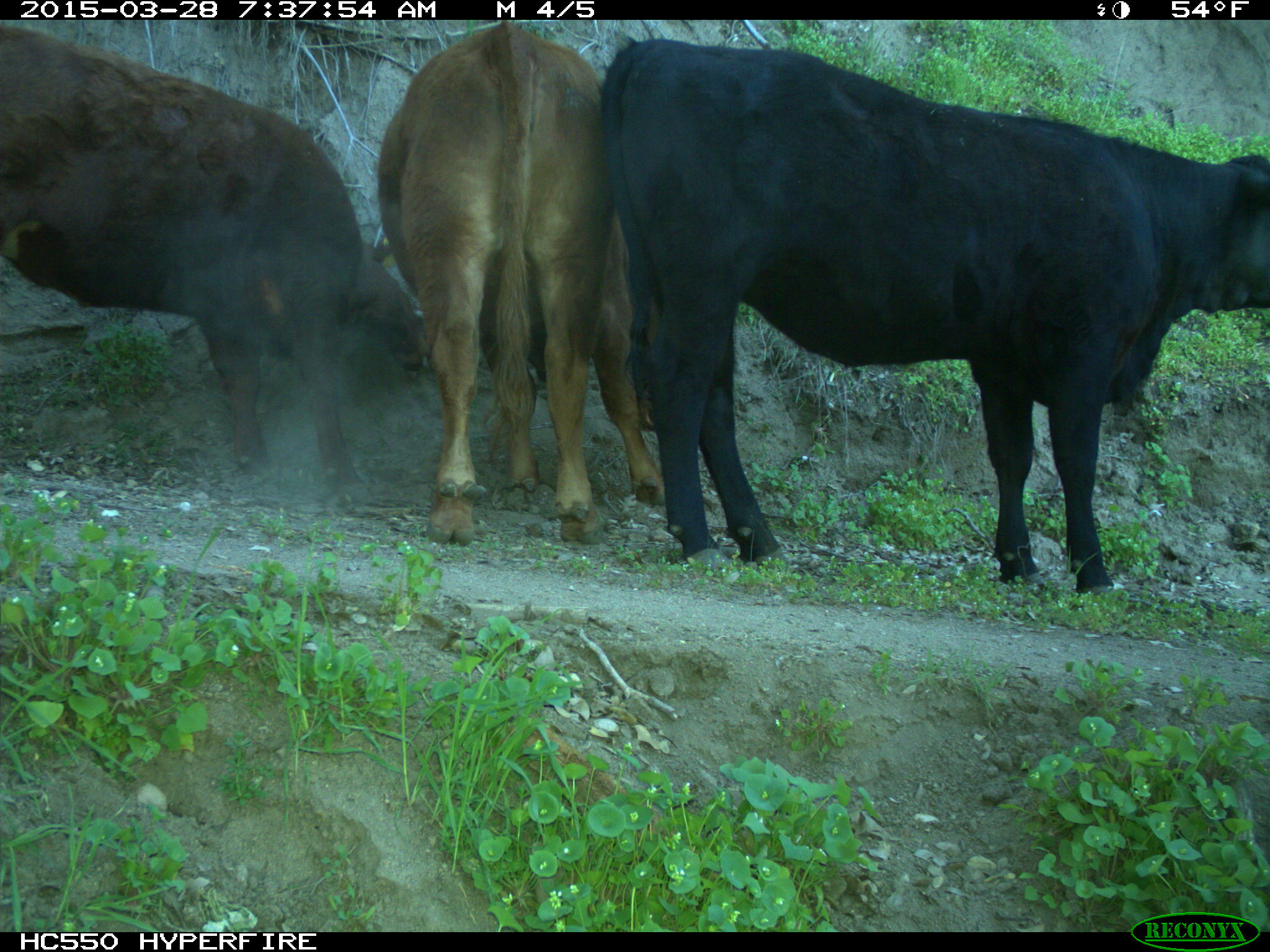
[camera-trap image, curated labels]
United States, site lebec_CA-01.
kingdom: Animalia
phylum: Chordata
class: Mammalia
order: Artiodactyla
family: Bovidae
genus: Bos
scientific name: Bos taurus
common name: domestic cow